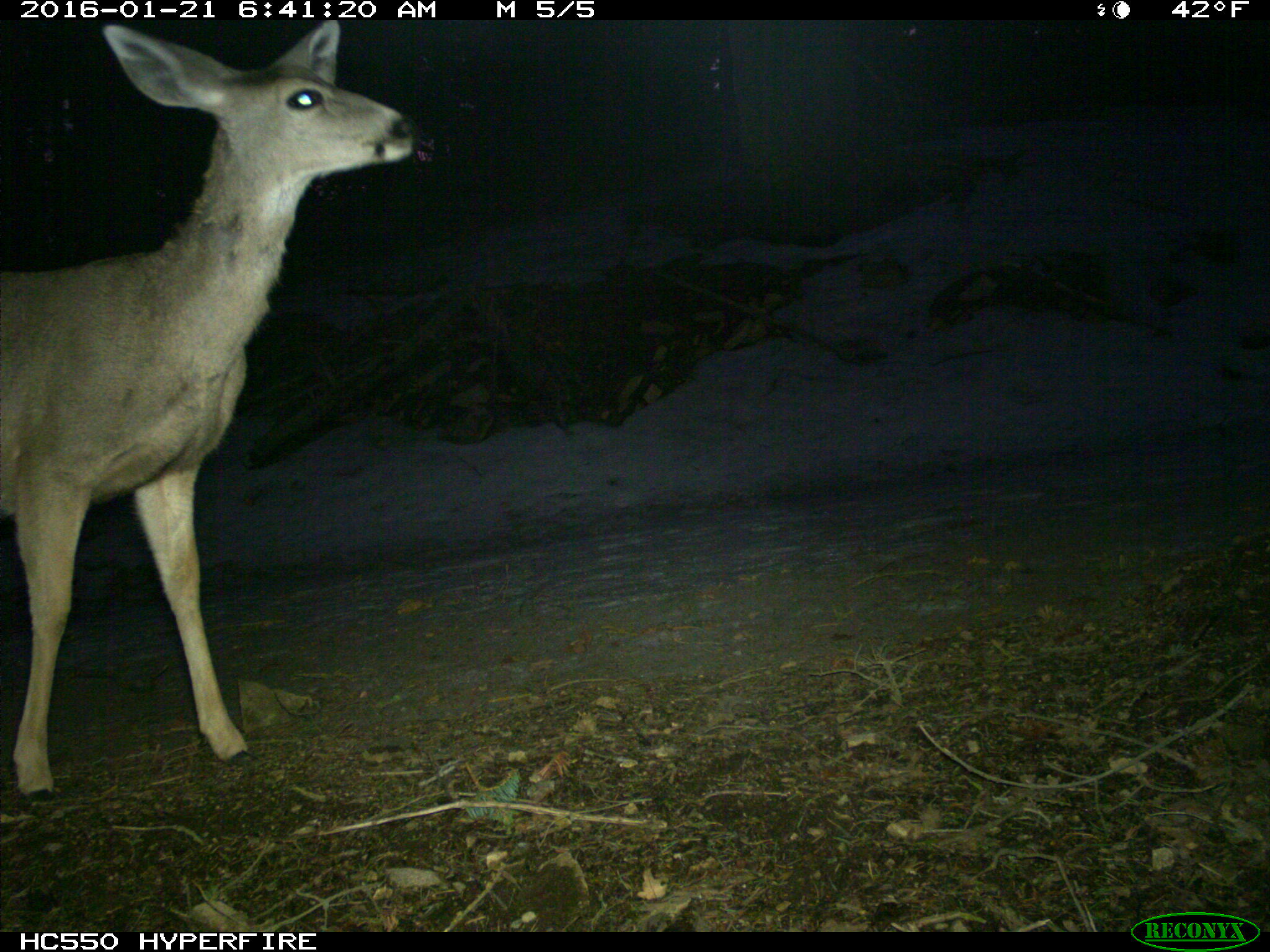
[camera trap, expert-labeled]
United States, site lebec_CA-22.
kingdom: Animalia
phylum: Chordata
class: Mammalia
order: Artiodactyla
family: Cervidae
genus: Odocoileus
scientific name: Odocoileus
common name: deer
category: unidentified deer